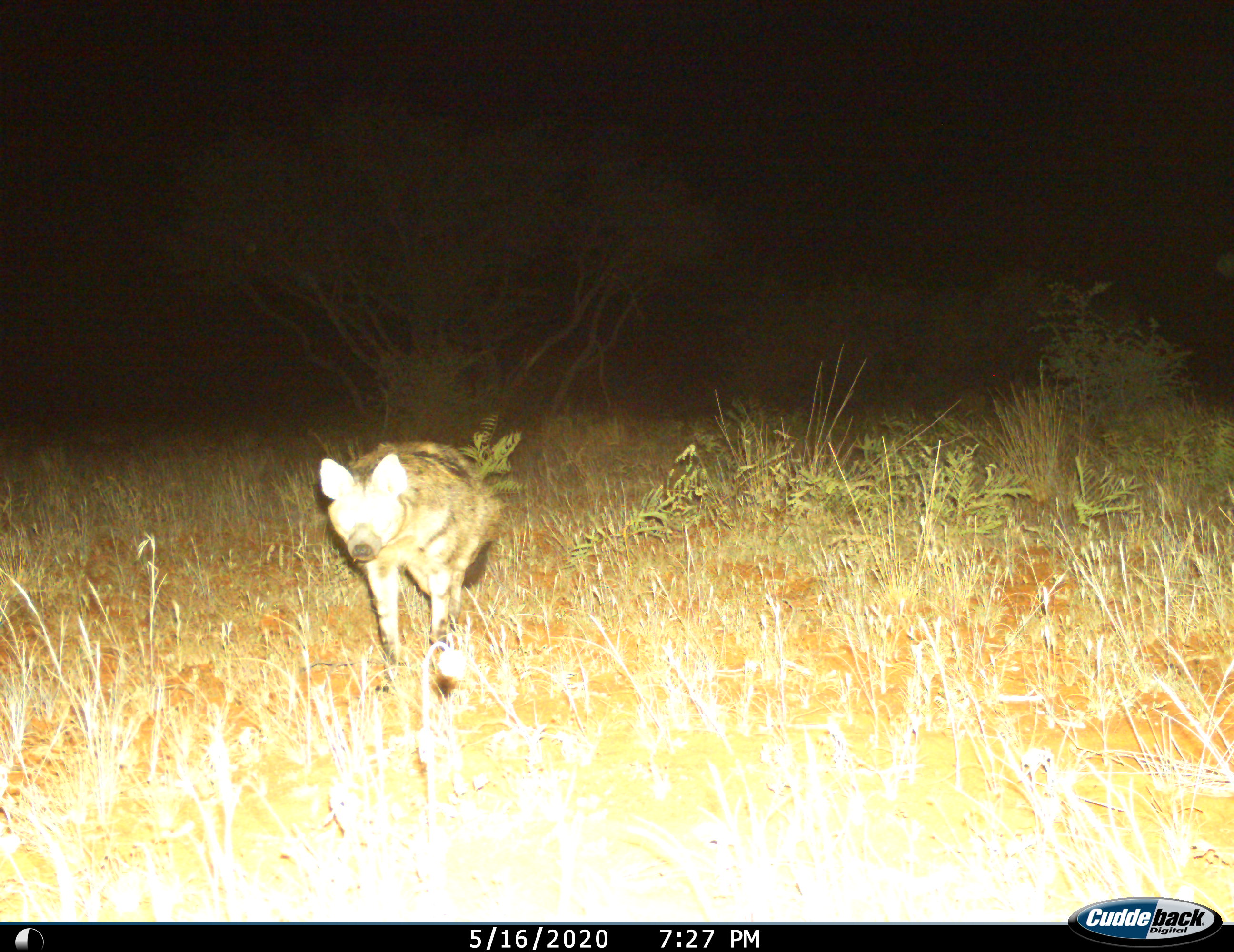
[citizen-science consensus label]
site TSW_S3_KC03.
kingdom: Animalia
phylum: Chordata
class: Mammalia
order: Carnivora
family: Hyaenidae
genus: Proteles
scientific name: Proteles cristatus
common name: aardwolf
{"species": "aardwolf (Proteles cristatus)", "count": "1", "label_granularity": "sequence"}